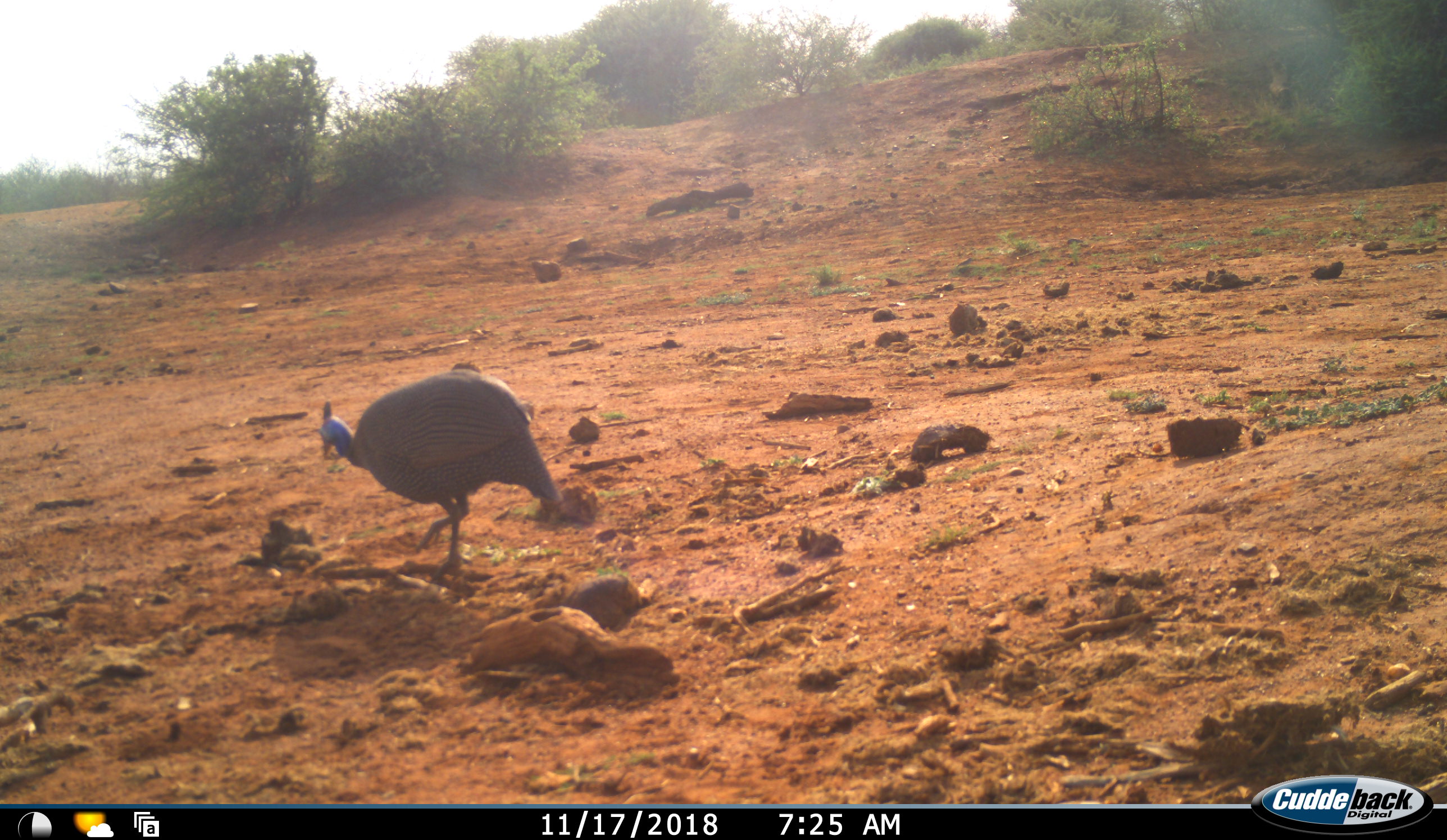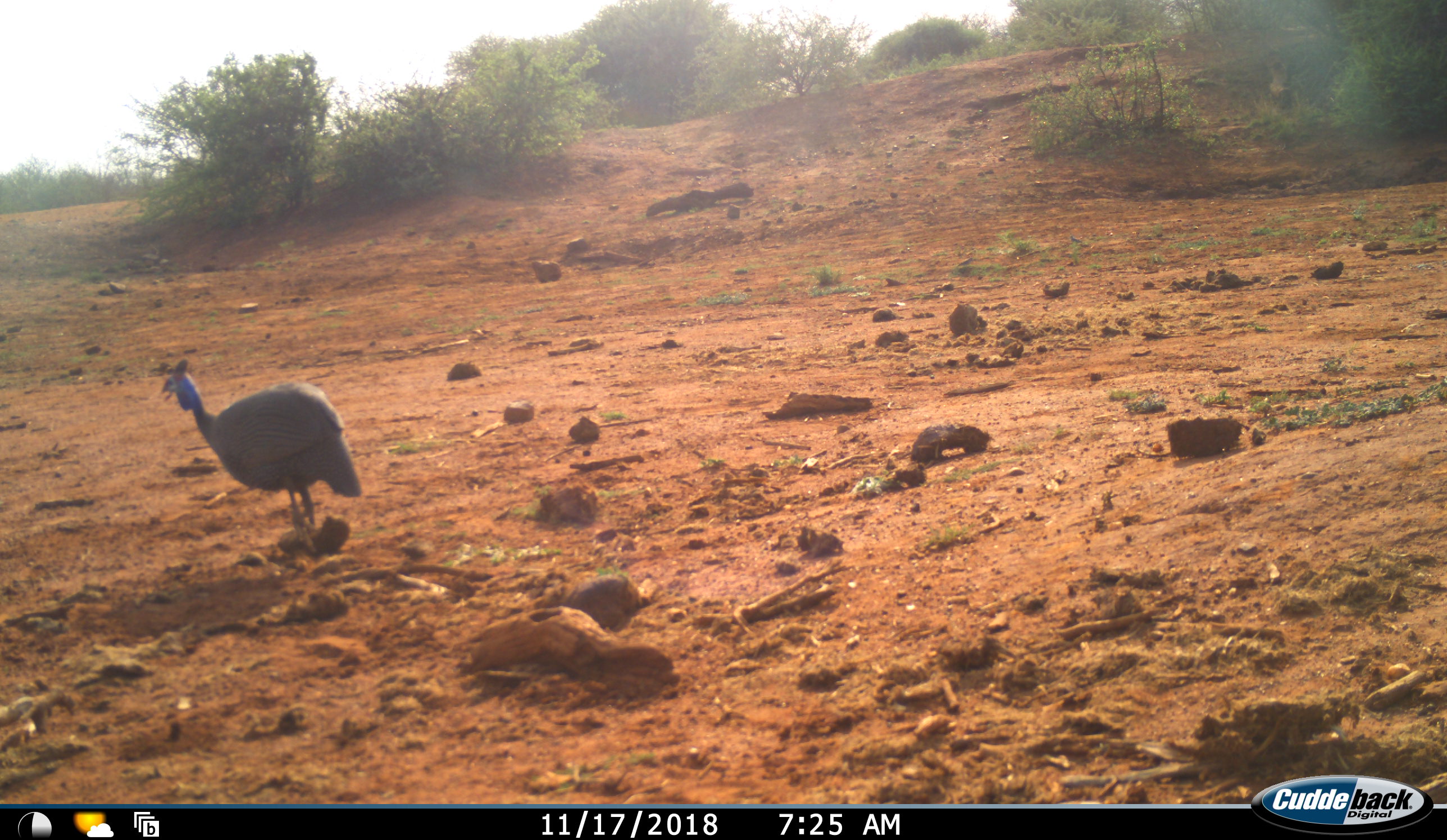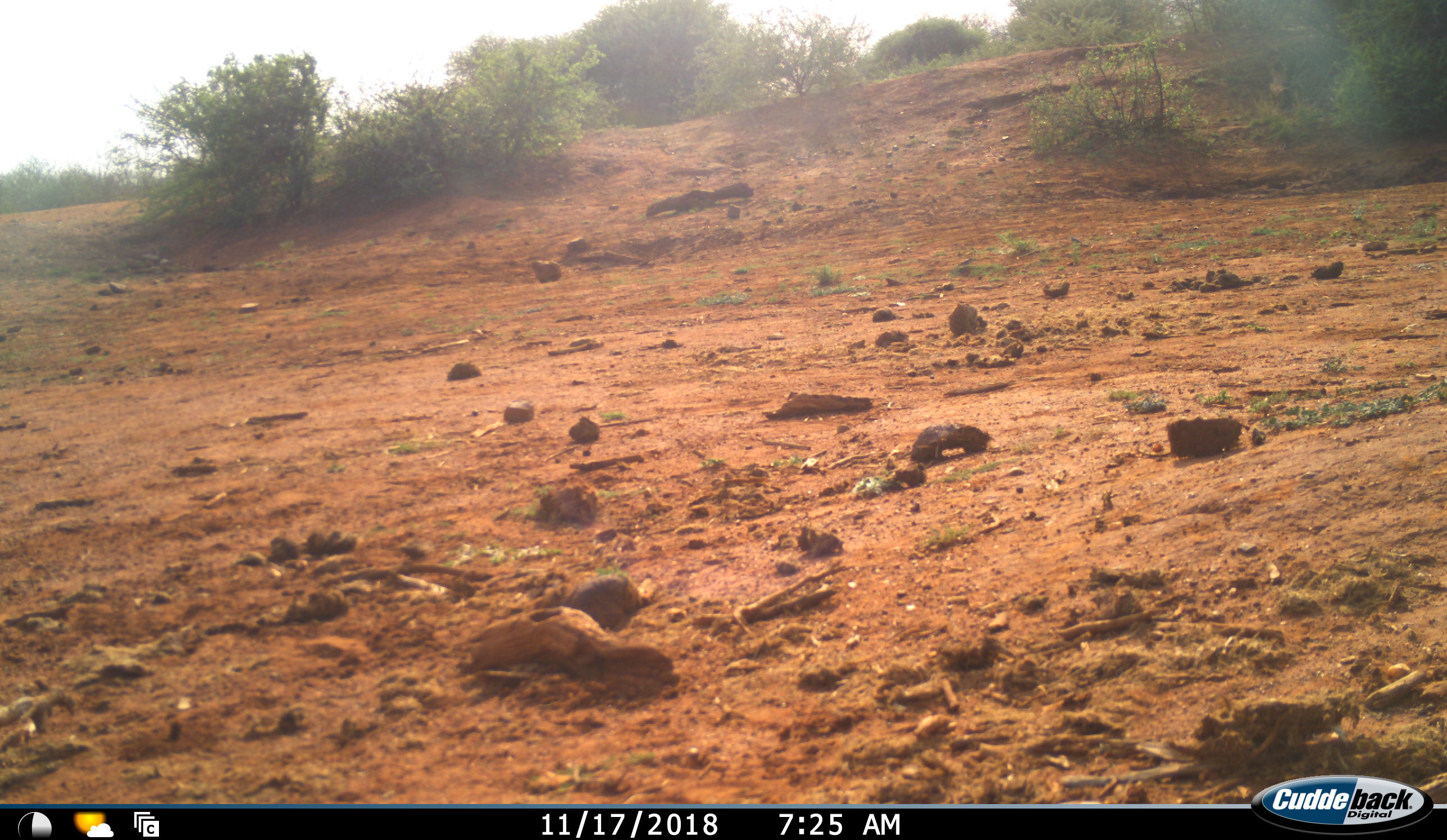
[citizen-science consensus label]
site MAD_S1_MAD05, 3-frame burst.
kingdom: Animalia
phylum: Chordata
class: Aves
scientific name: Aves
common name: bird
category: birdother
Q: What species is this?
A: Birdother (bird) (Aves).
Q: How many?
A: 1.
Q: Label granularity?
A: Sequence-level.